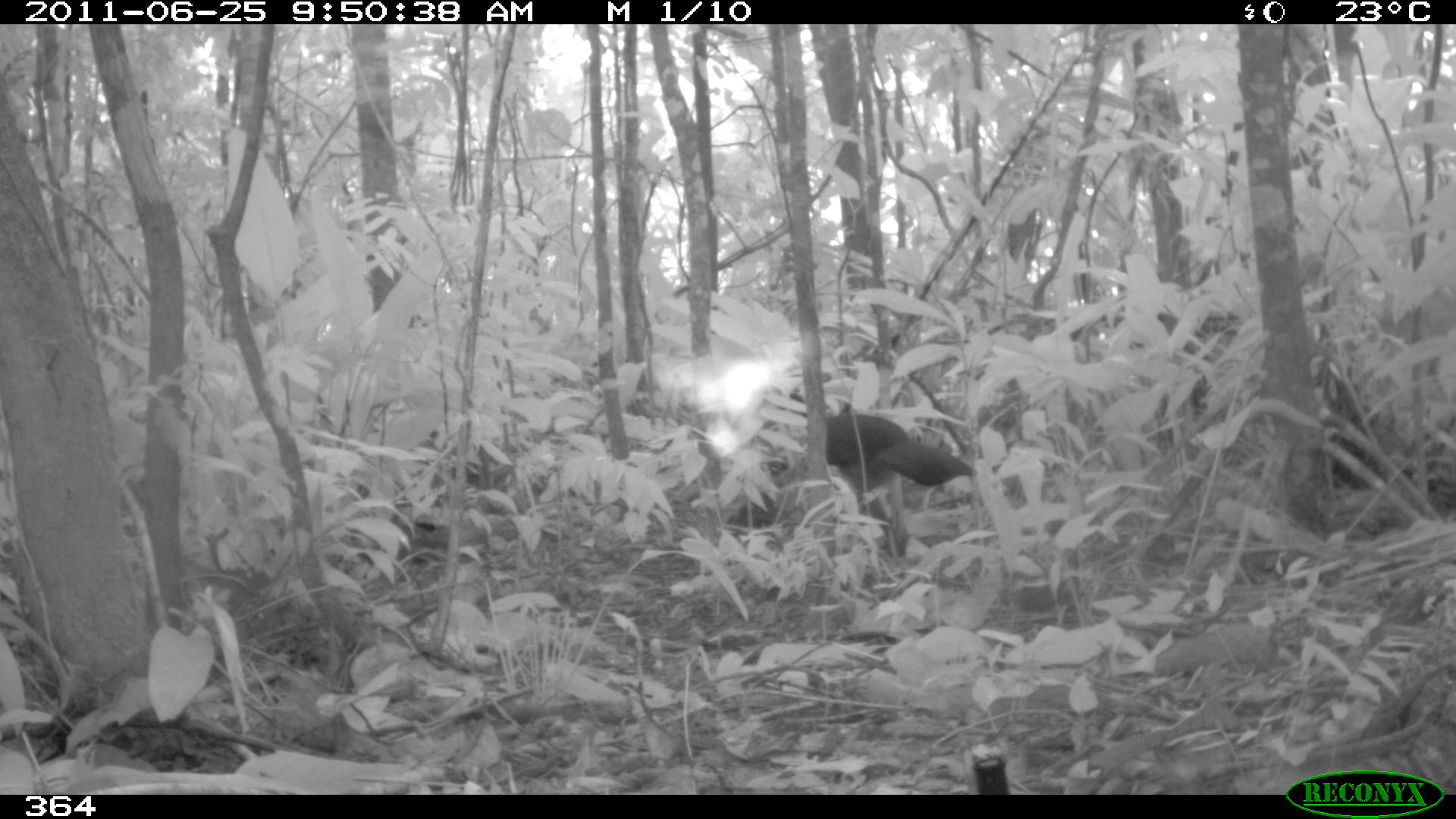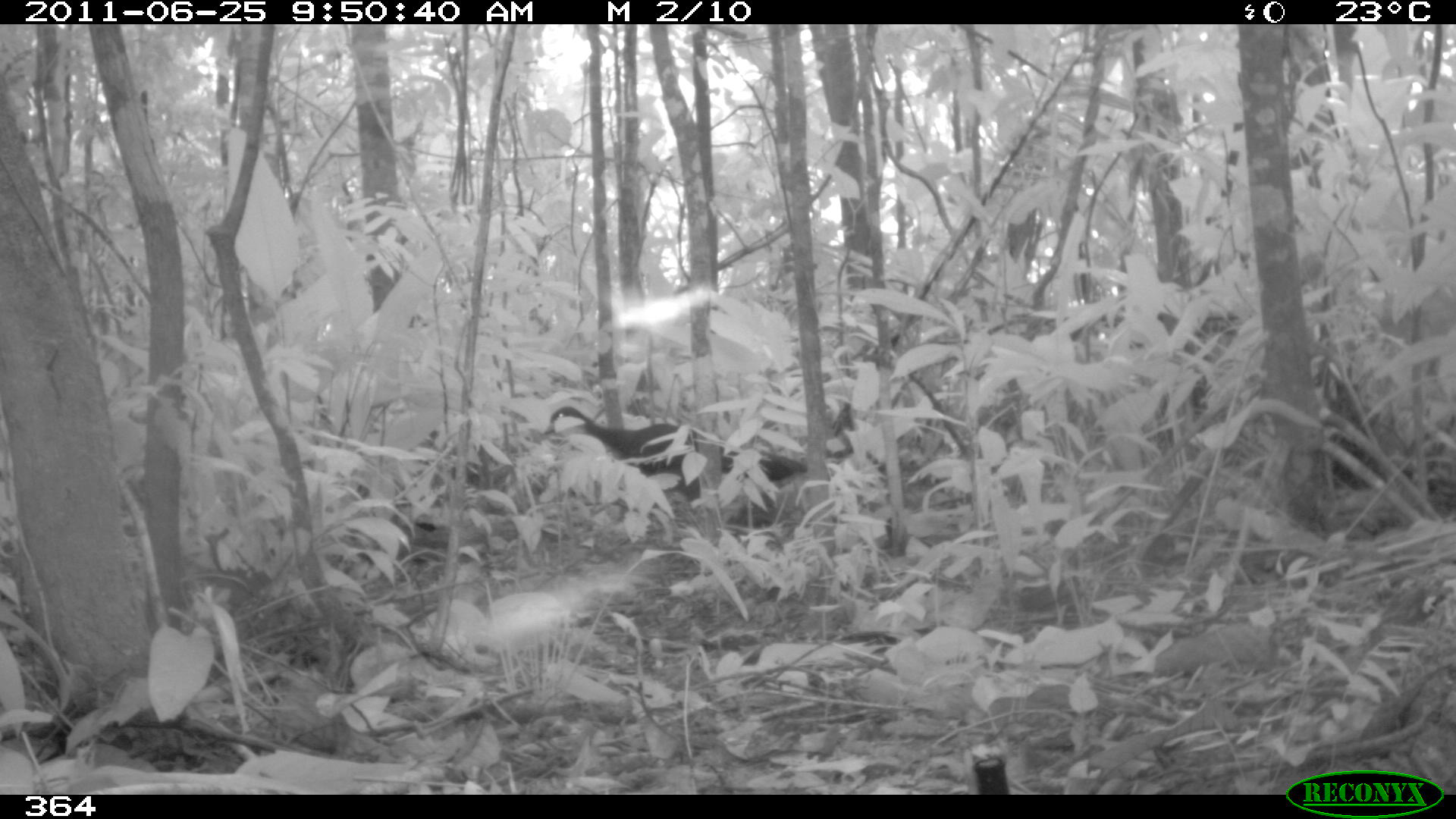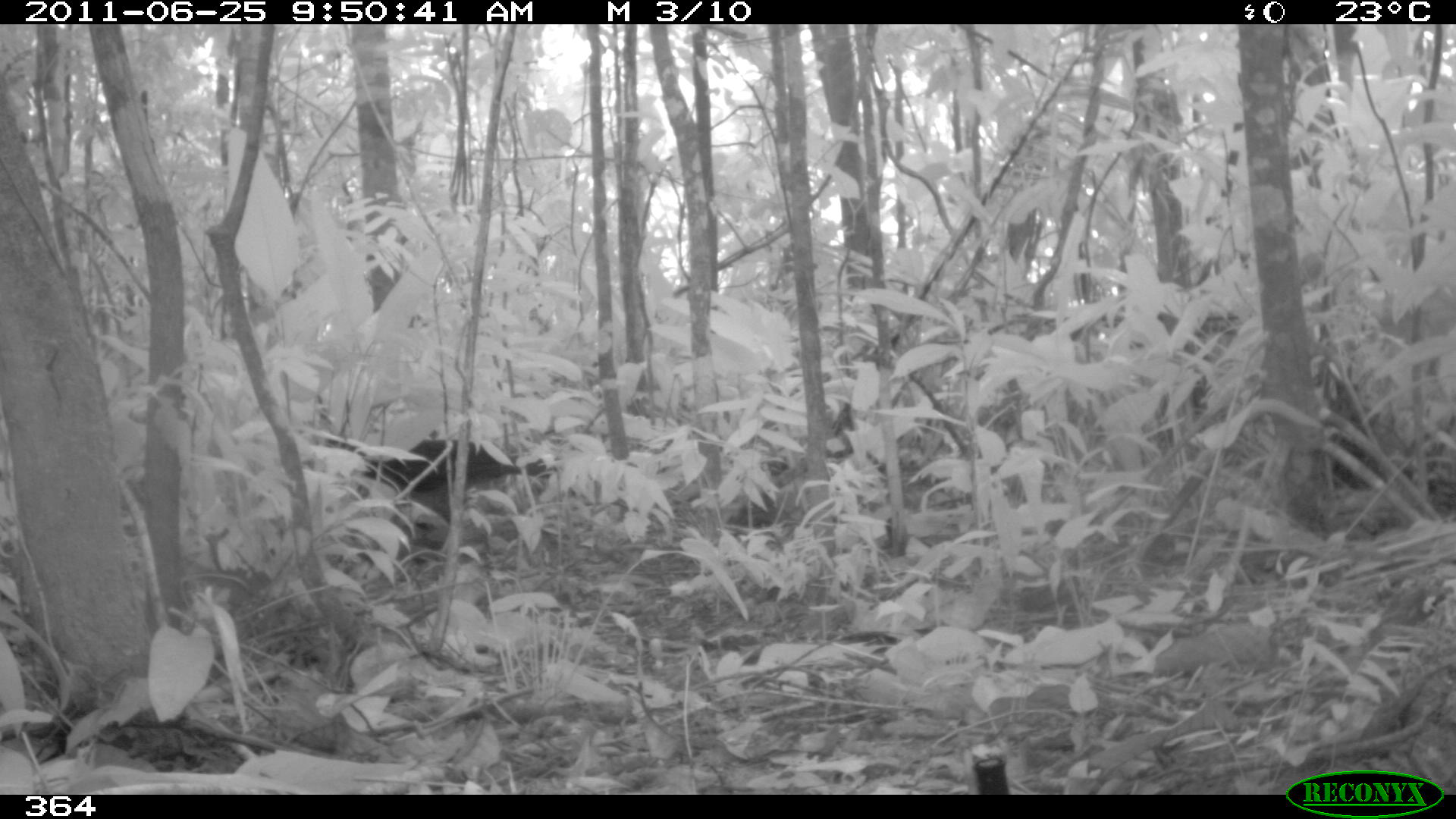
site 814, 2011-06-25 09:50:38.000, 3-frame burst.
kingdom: Animalia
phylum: Chordata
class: Aves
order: Galliformes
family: Cracidae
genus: Penelope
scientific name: Penelope jacquacu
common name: spix's guan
Penelope jacquacu (spix's guan).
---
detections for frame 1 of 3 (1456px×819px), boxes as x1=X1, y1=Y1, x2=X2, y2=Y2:
penelope jacquacu: x1=822, y1=414, x2=972, y2=563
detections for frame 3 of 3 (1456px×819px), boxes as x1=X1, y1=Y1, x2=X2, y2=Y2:
penelope jacquacu: x1=325, y1=432, x2=554, y2=521